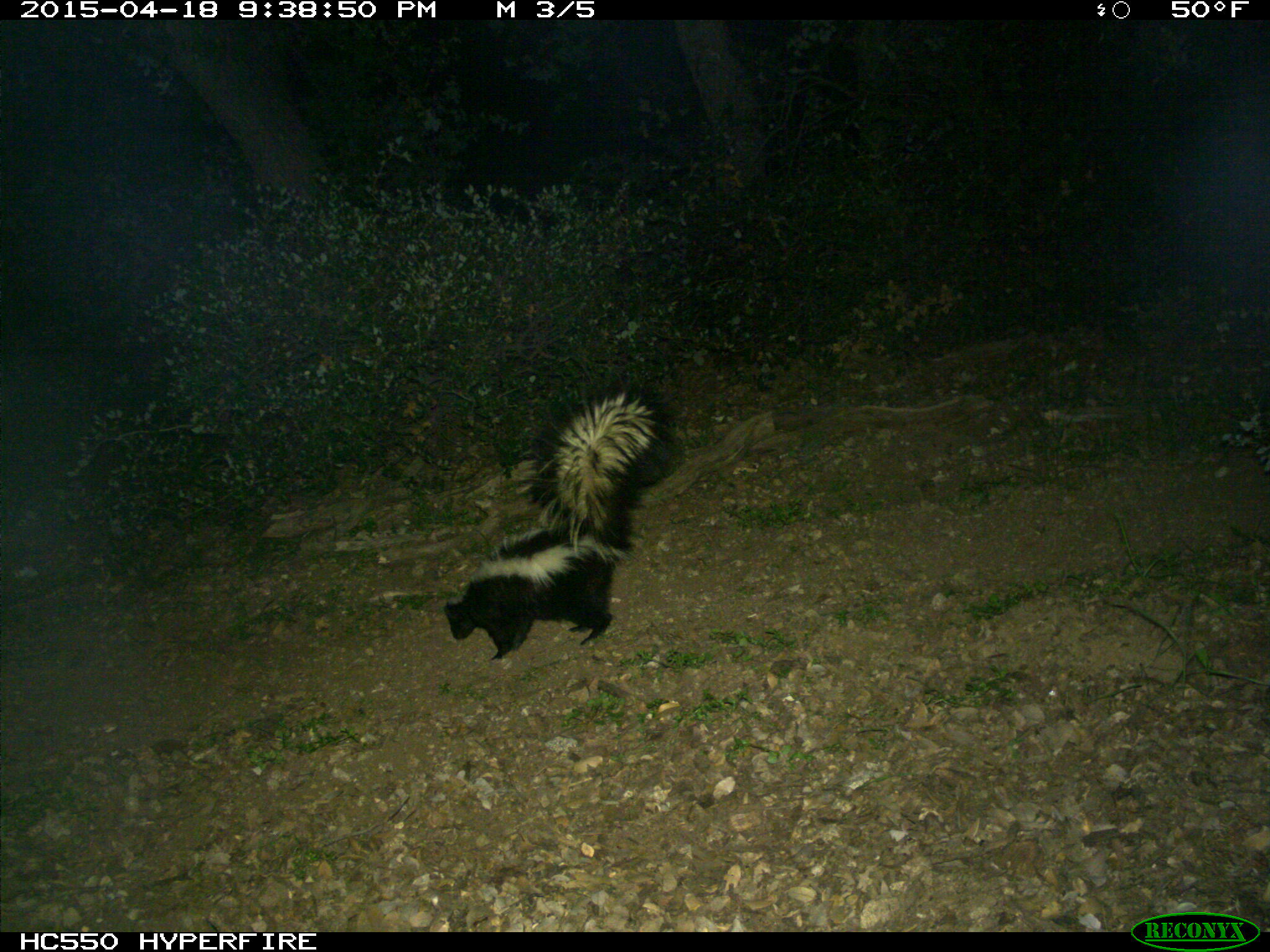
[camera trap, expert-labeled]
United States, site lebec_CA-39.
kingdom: Animalia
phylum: Chordata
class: Mammalia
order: Carnivora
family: Mephitidae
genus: Mephitis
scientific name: Mephitis mephitis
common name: striped skunk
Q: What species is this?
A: Mephitis mephitis (striped skunk).